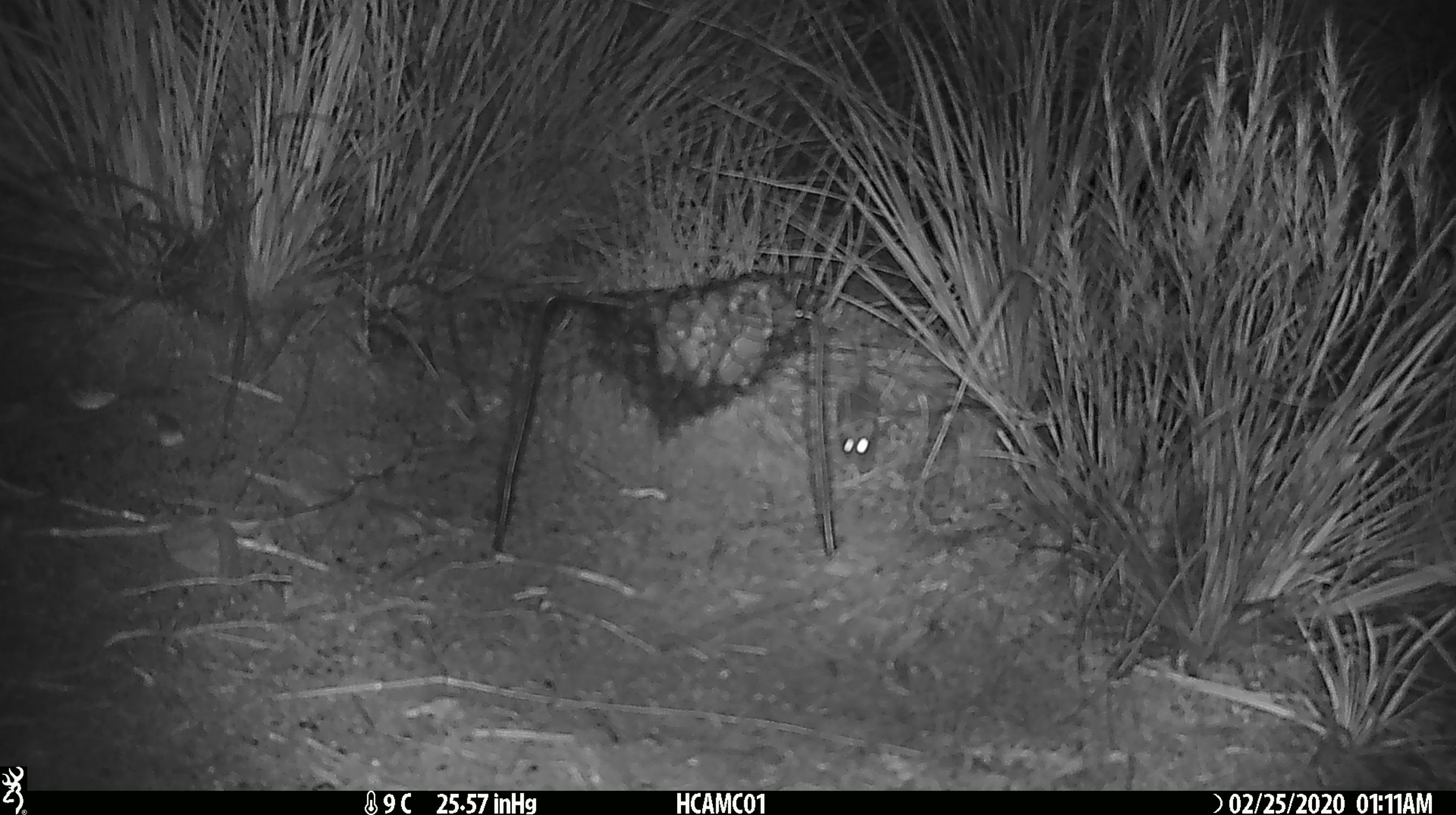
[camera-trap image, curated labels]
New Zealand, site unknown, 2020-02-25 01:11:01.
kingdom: Animalia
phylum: Chordata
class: Mammalia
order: Rodentia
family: Muridae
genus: Mus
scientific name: Mus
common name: mouse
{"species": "mouse (Mus)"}